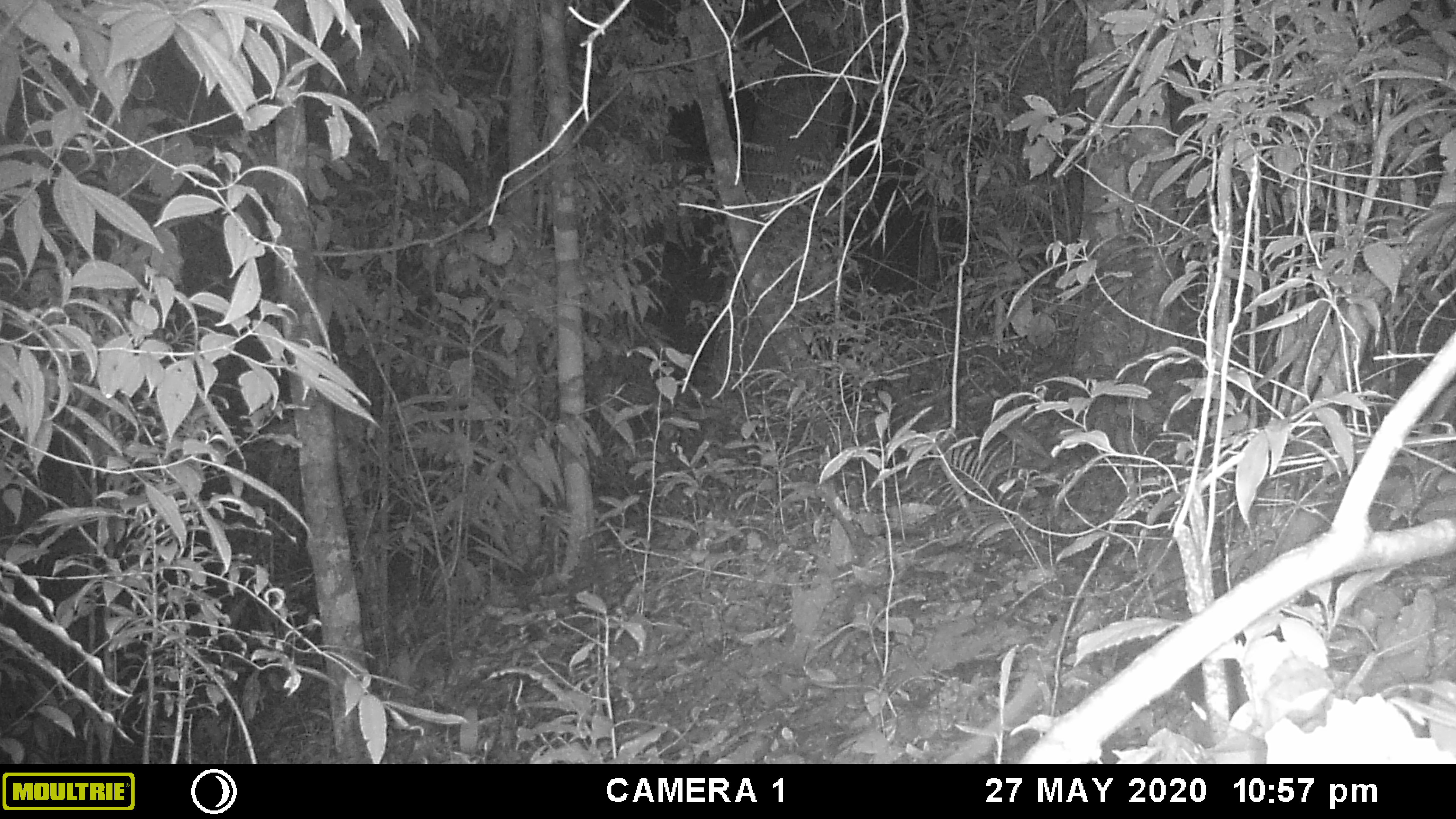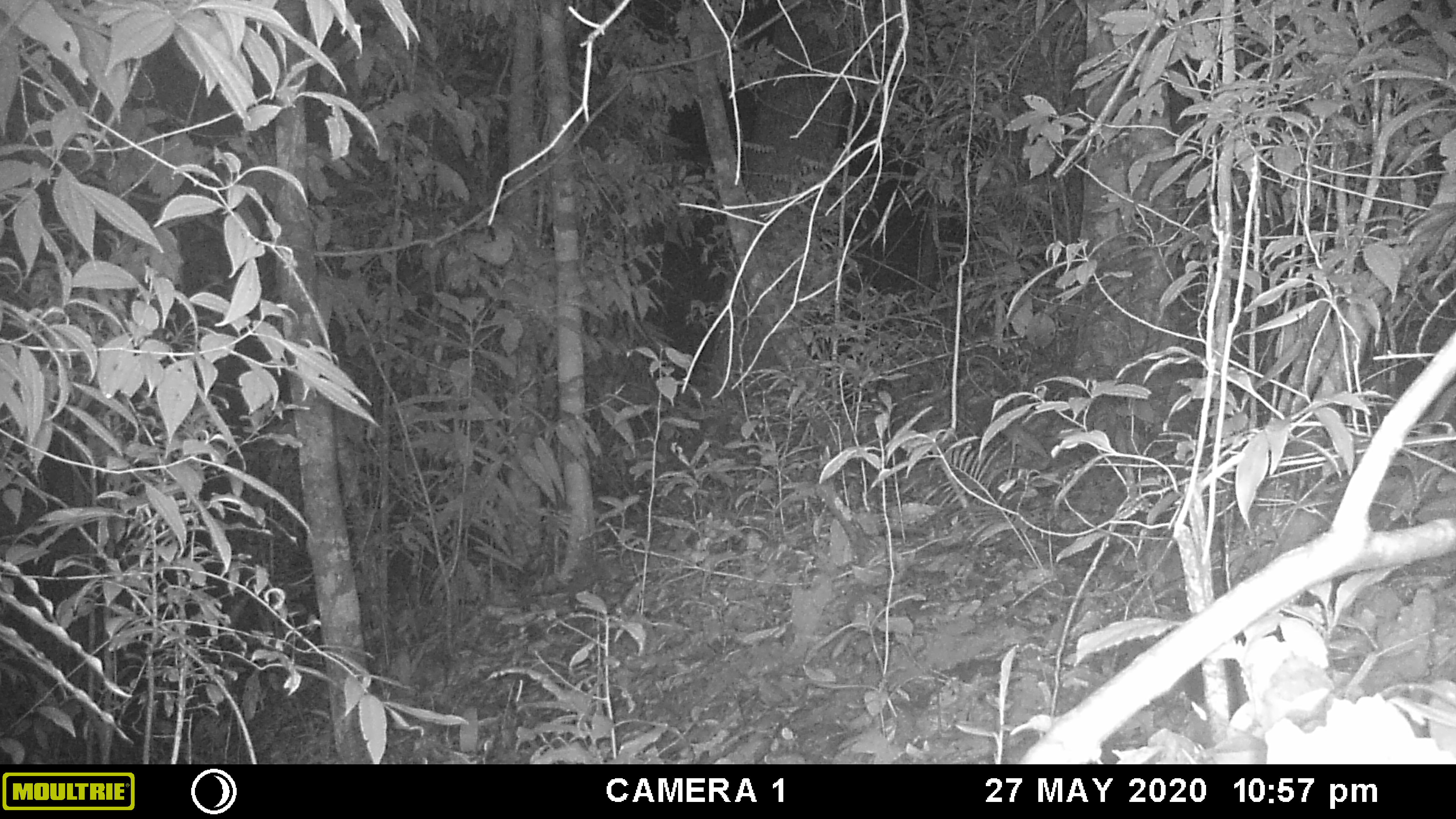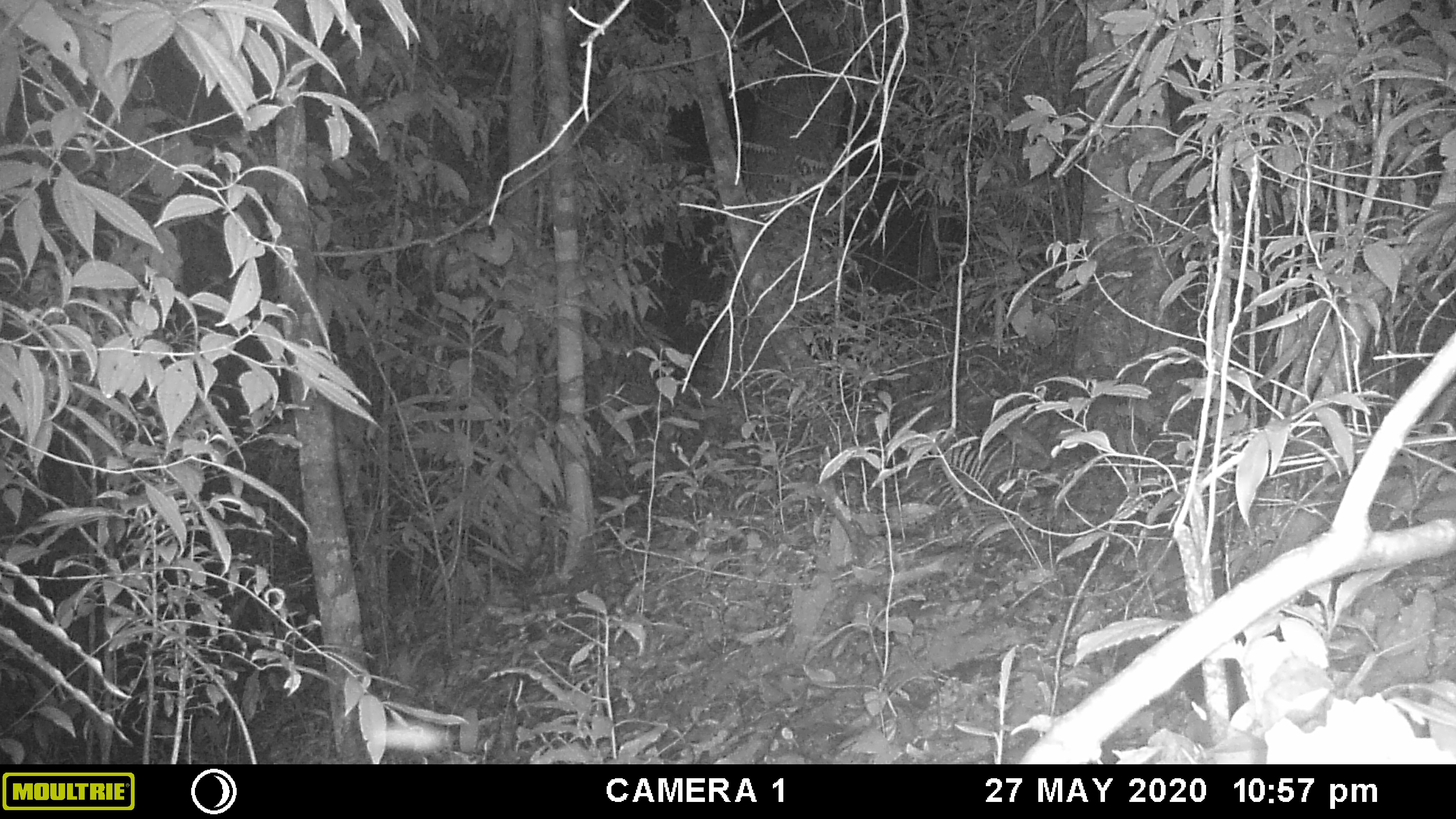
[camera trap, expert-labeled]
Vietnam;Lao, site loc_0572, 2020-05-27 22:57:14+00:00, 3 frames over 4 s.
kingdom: Animalia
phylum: Chordata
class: Mammalia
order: Rodentia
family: Muridae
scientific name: Muridae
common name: old-world mice and rats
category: unidentified murid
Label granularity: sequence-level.